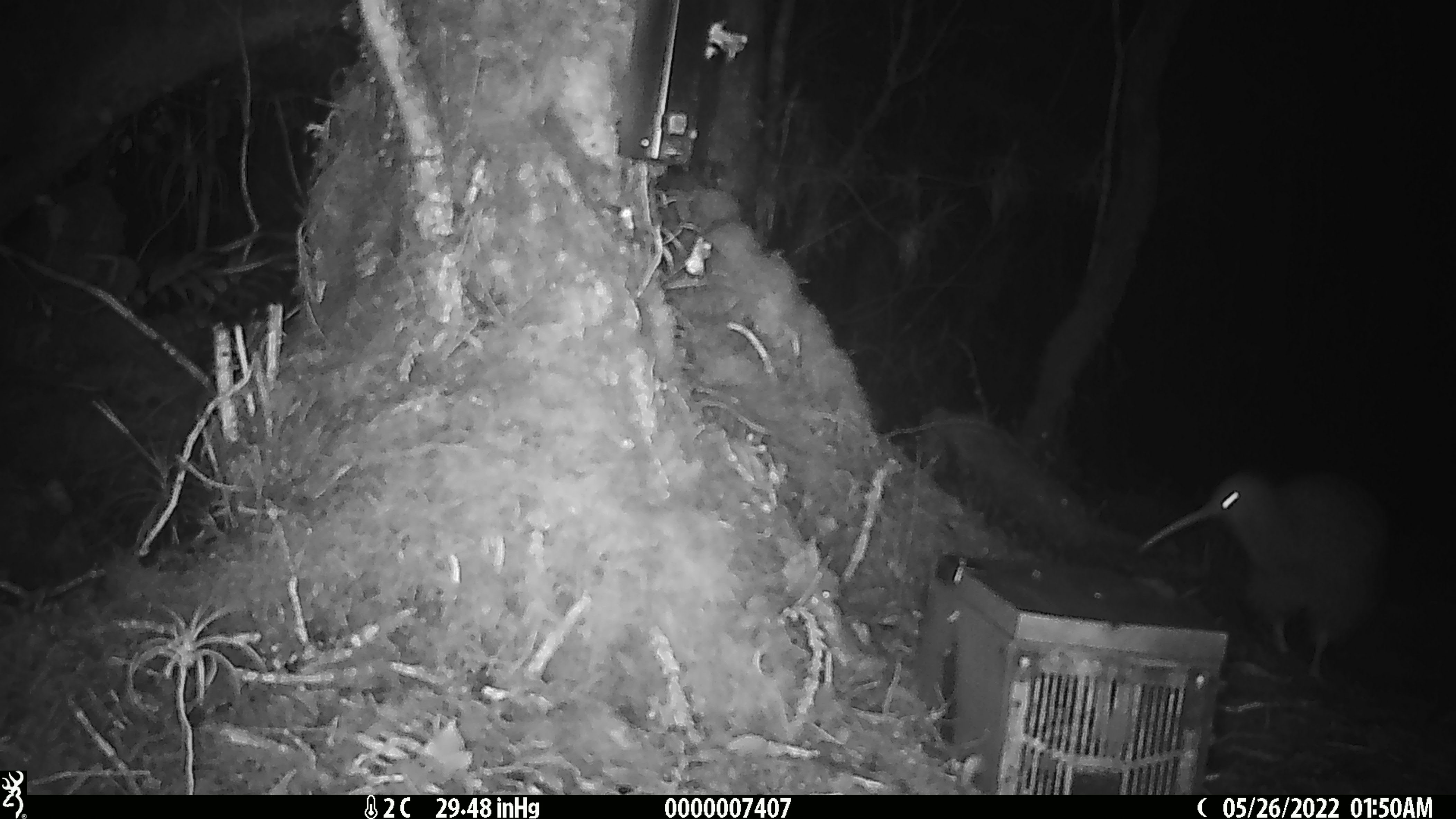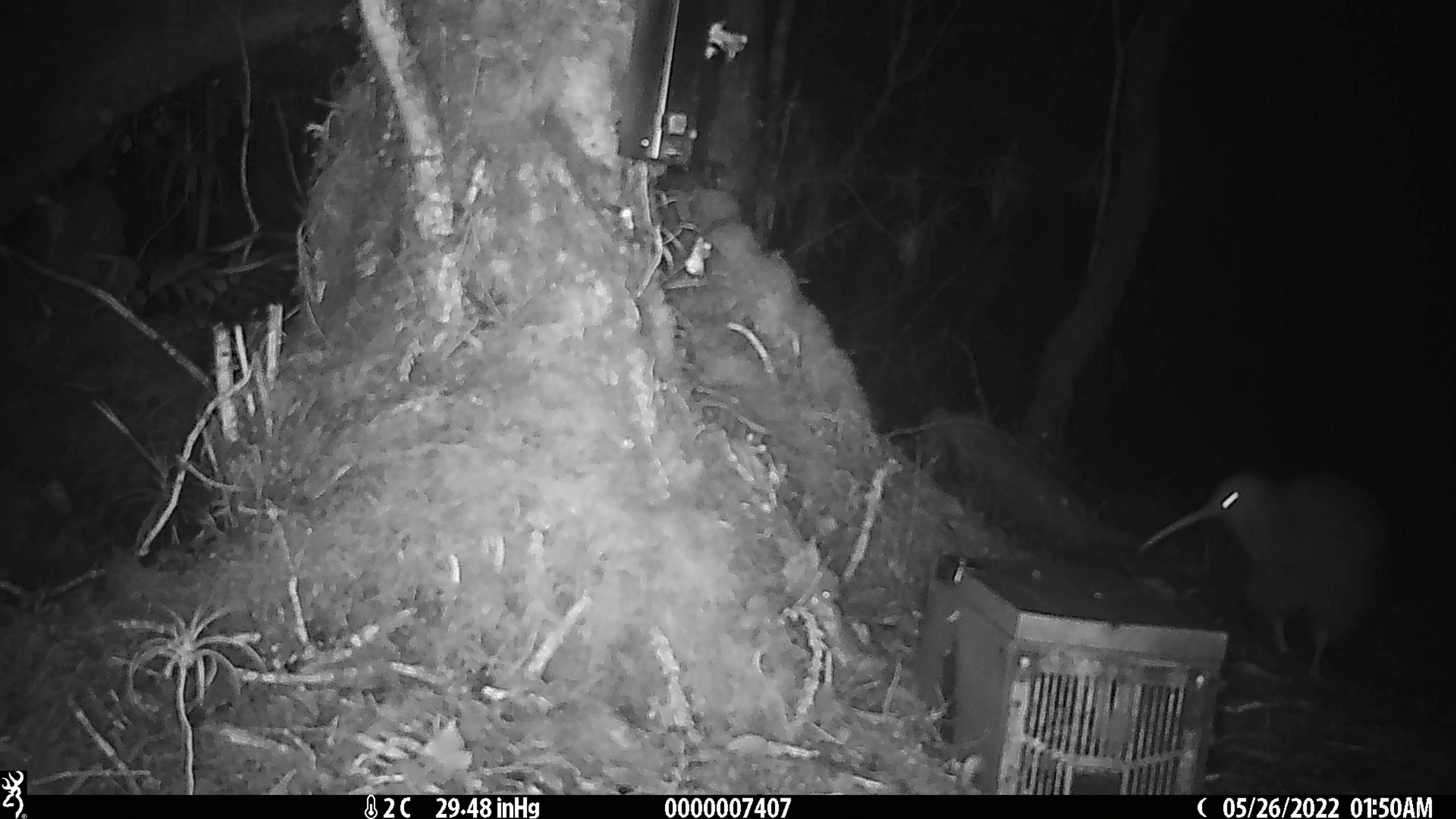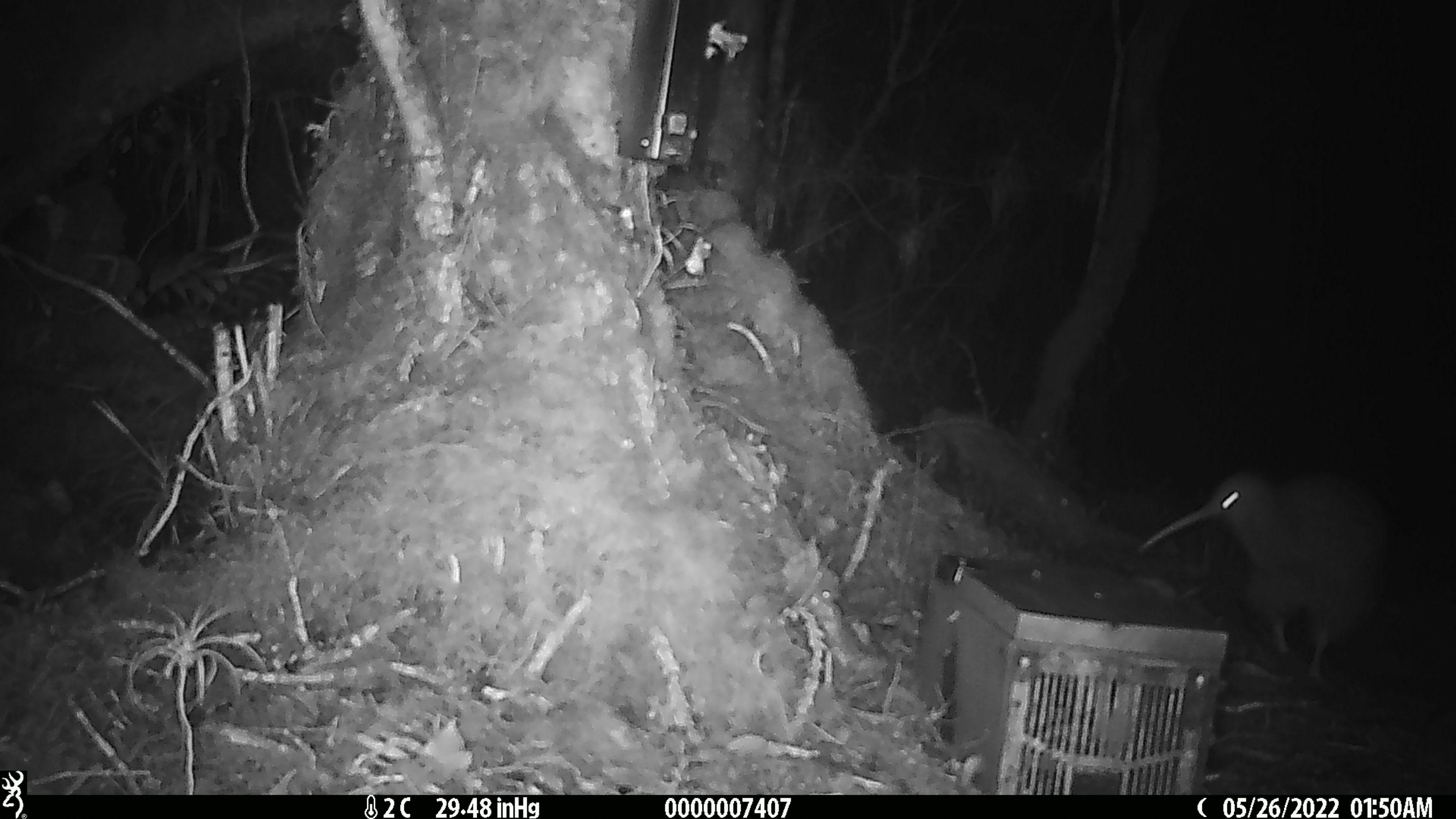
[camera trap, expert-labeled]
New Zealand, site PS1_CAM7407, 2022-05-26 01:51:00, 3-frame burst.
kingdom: Animalia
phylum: Chordata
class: Aves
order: Apterygiformes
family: Apterygidae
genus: Apteryx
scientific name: Apteryx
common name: kiwi